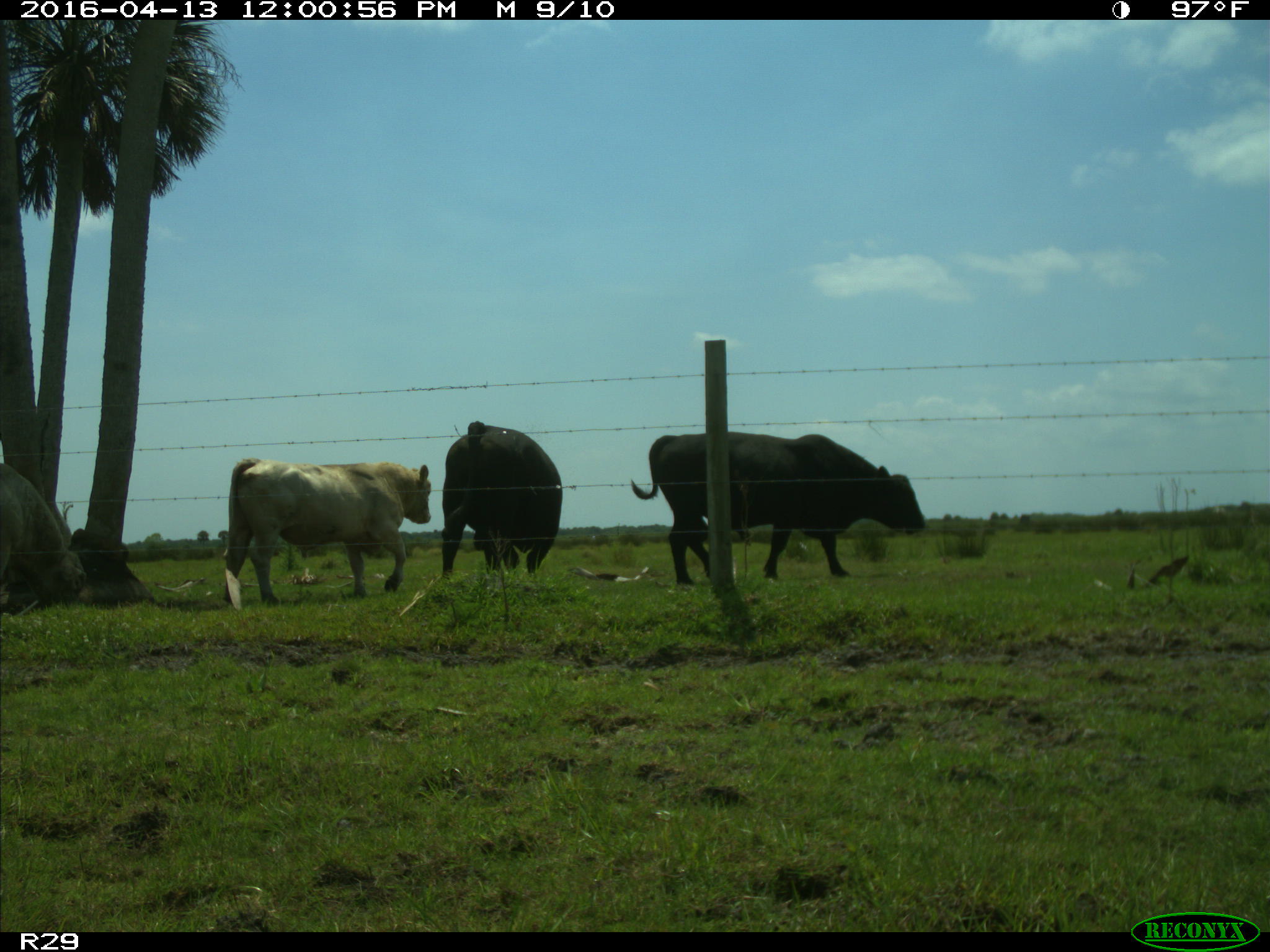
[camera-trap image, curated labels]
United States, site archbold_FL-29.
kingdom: Animalia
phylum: Chordata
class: Mammalia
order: Artiodactyla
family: Bovidae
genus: Bos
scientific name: Bos taurus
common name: domestic cow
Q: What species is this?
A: Bos taurus (domestic cow).